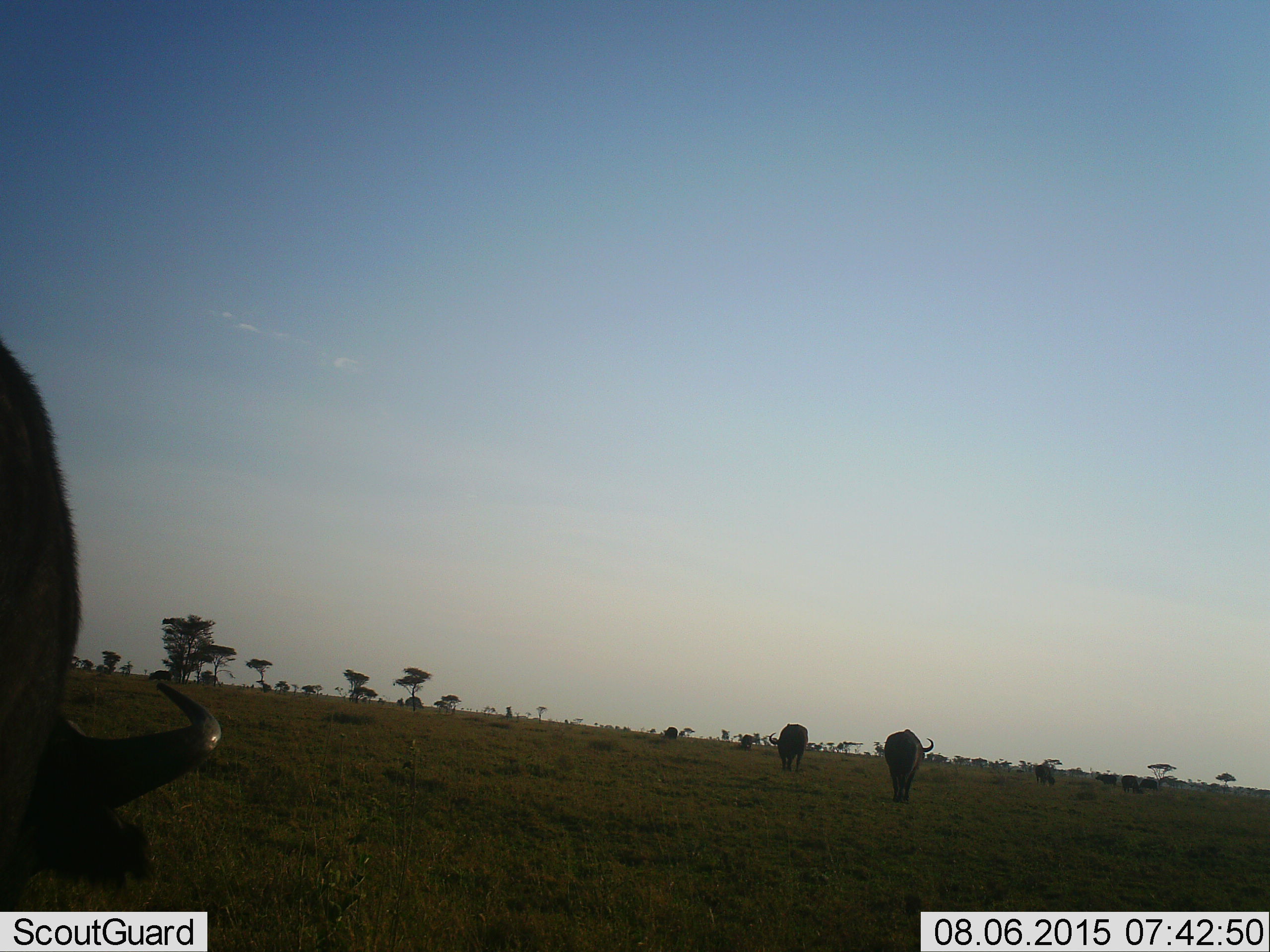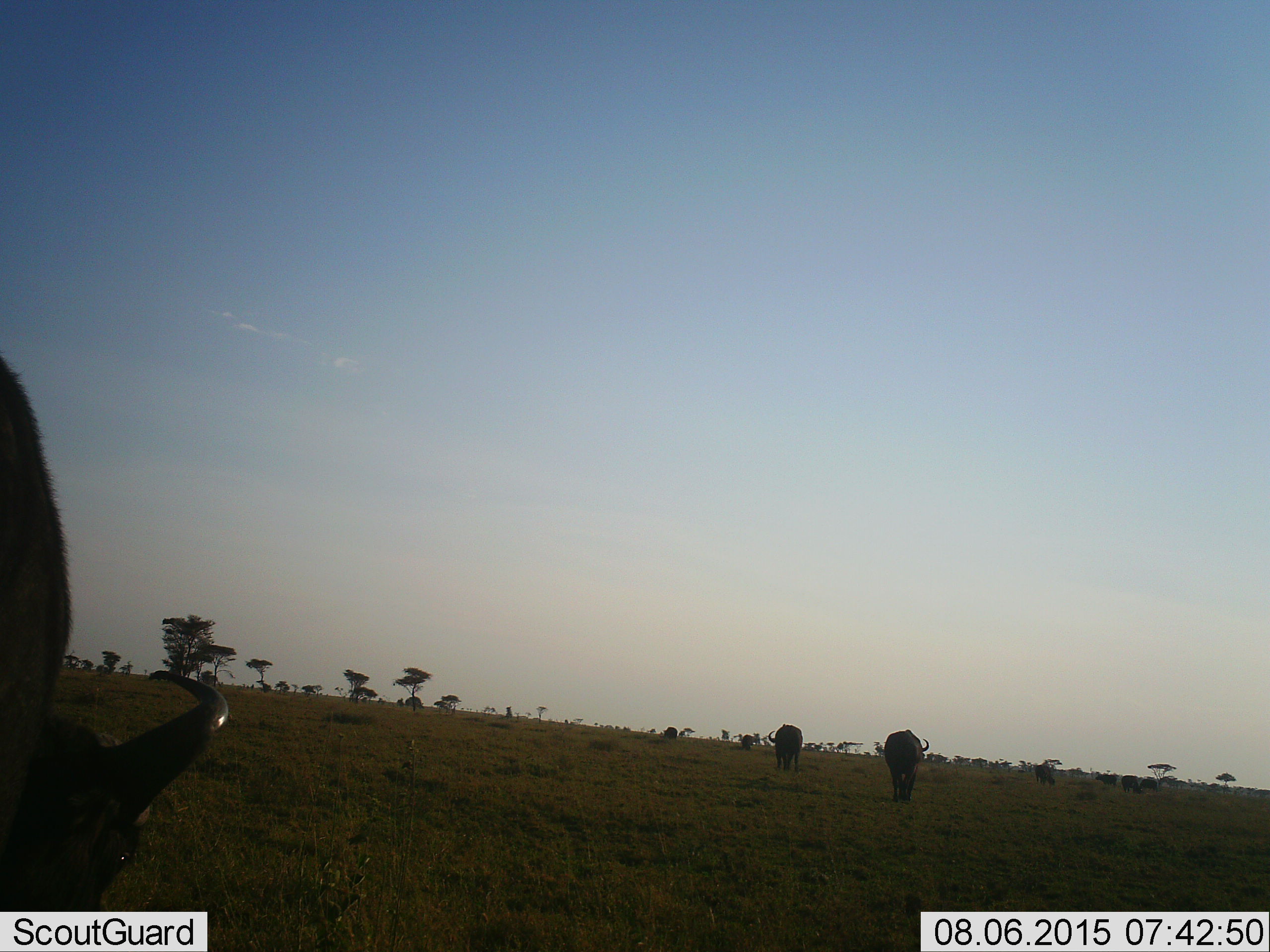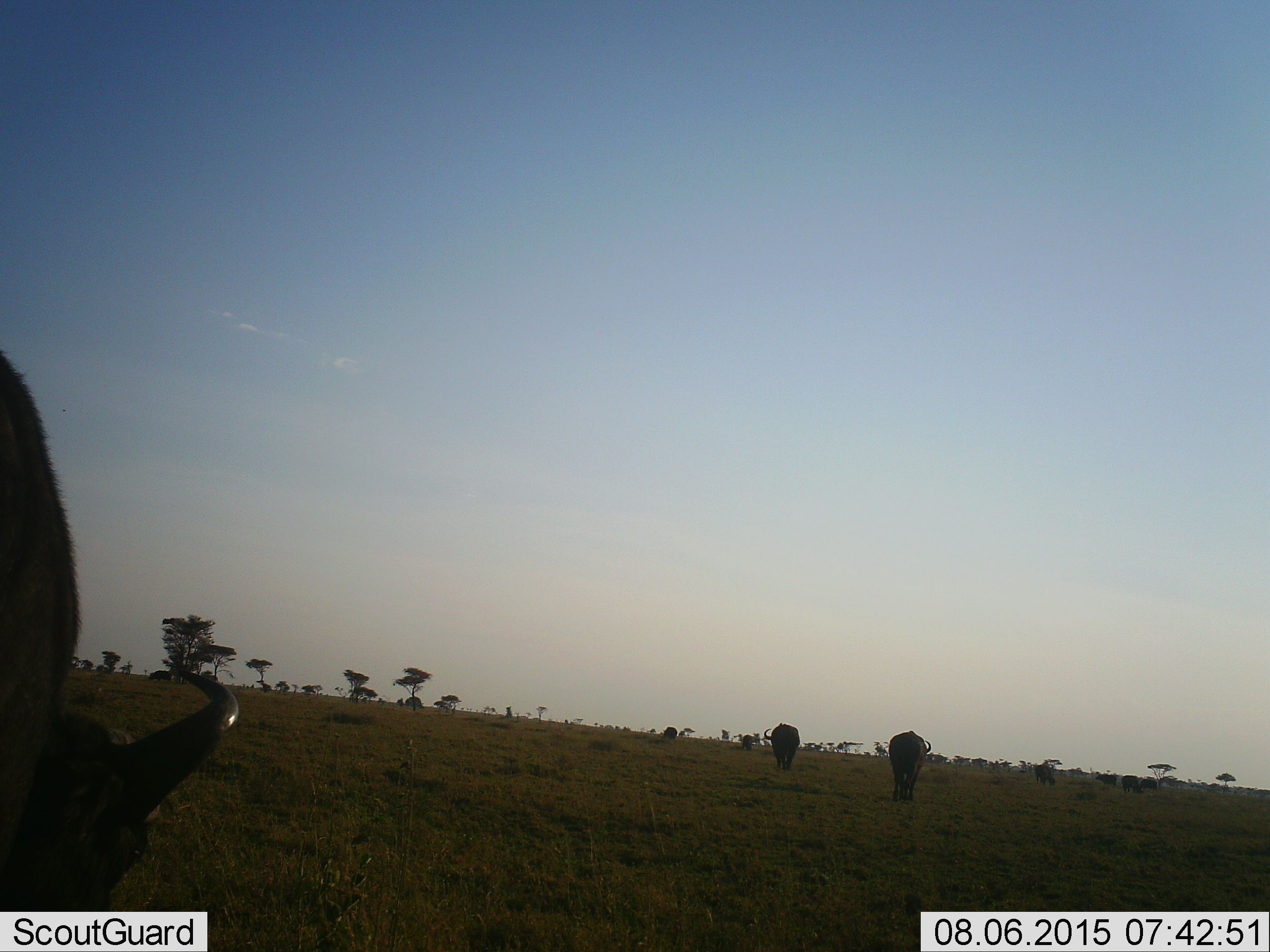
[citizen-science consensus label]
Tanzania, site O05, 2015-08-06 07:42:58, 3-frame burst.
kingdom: Animalia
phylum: Chordata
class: Mammalia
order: Artiodactyla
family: Bovidae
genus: Syncerus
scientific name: Syncerus caffer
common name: cape buffalo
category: buffalo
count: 3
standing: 33%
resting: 17%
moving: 50%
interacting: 0%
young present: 17%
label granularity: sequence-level